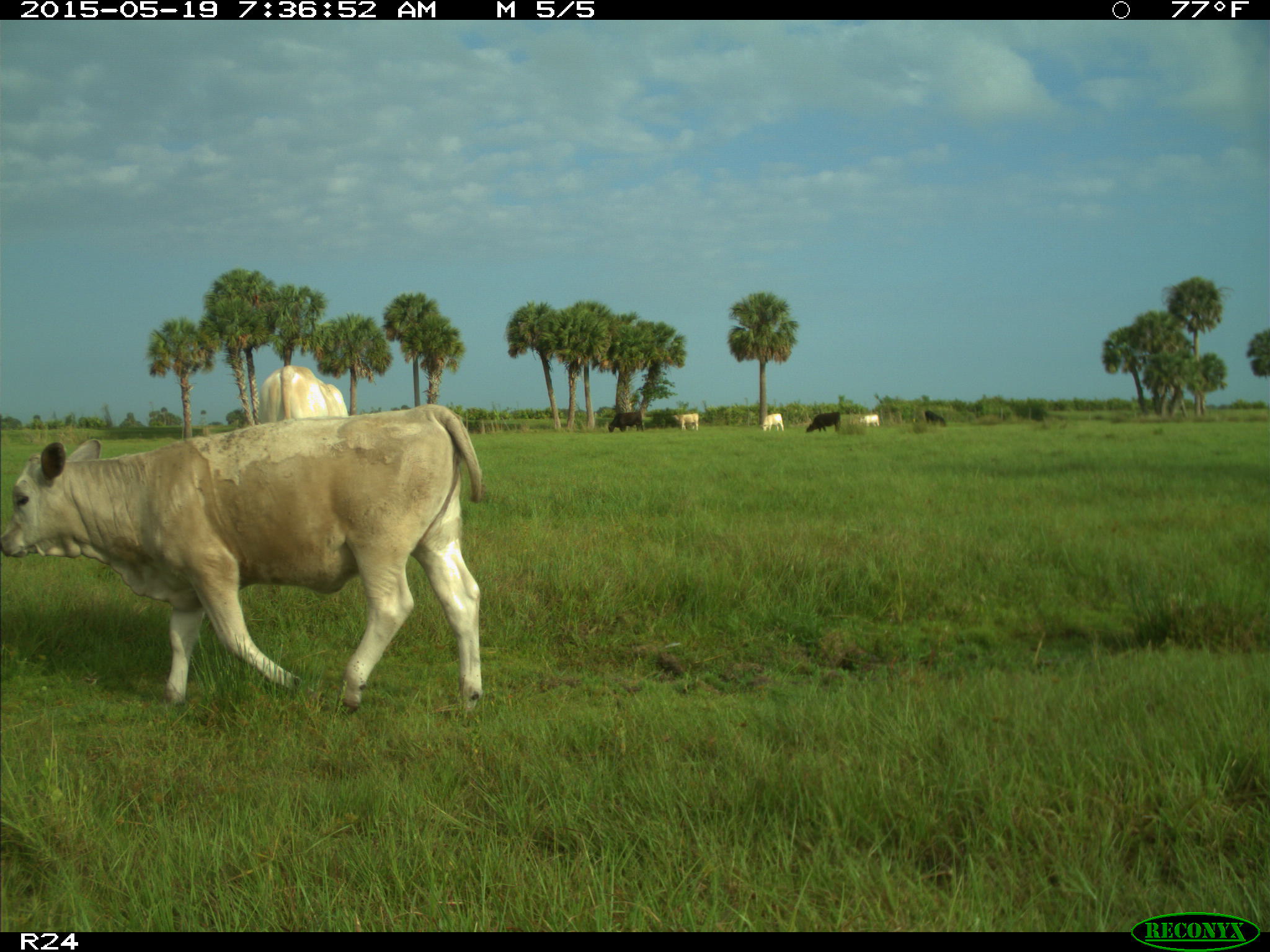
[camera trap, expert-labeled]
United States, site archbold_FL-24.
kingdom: Animalia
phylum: Chordata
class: Mammalia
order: Artiodactyla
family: Bovidae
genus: Bos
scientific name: Bos taurus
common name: domestic cow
Bos taurus (domestic cow).